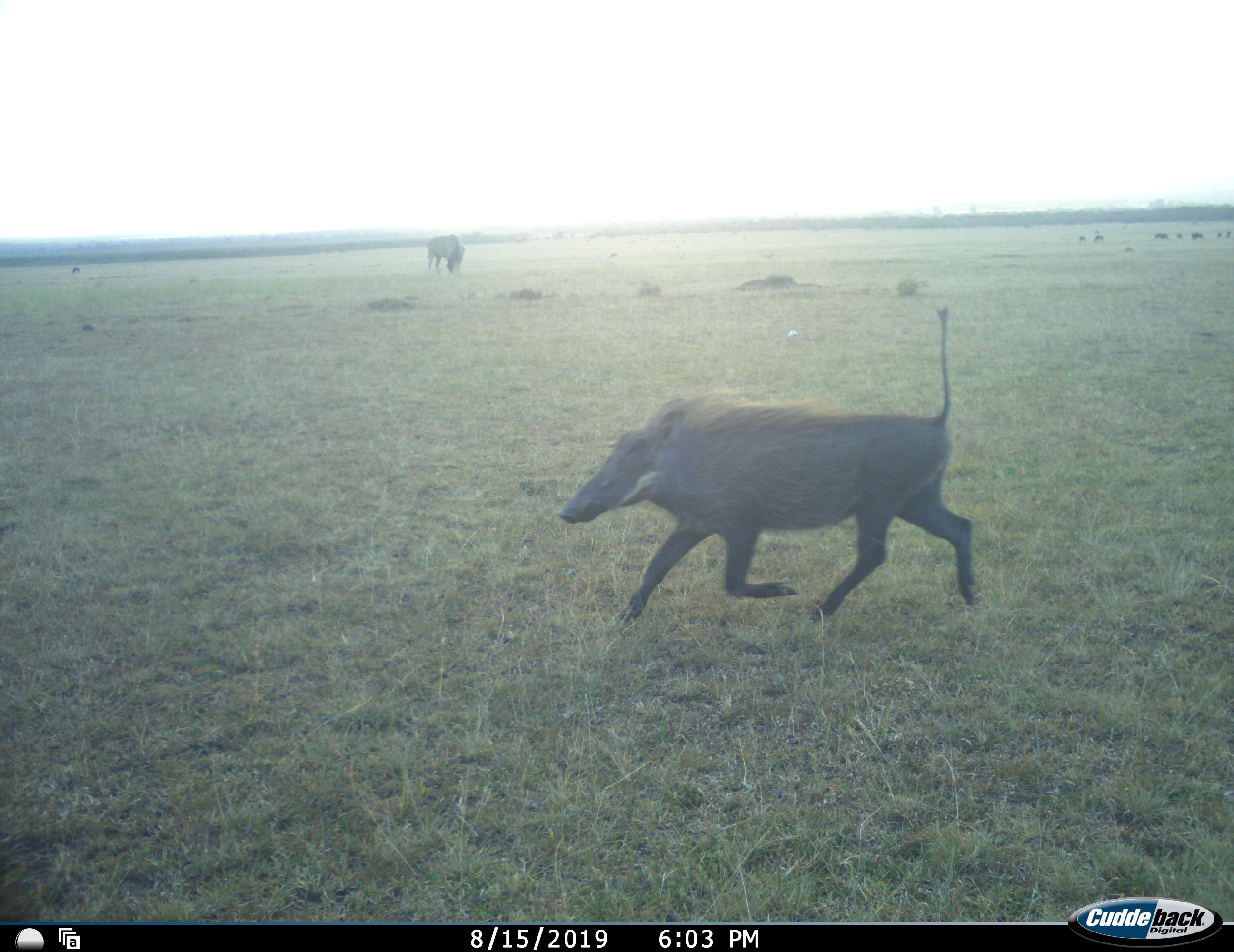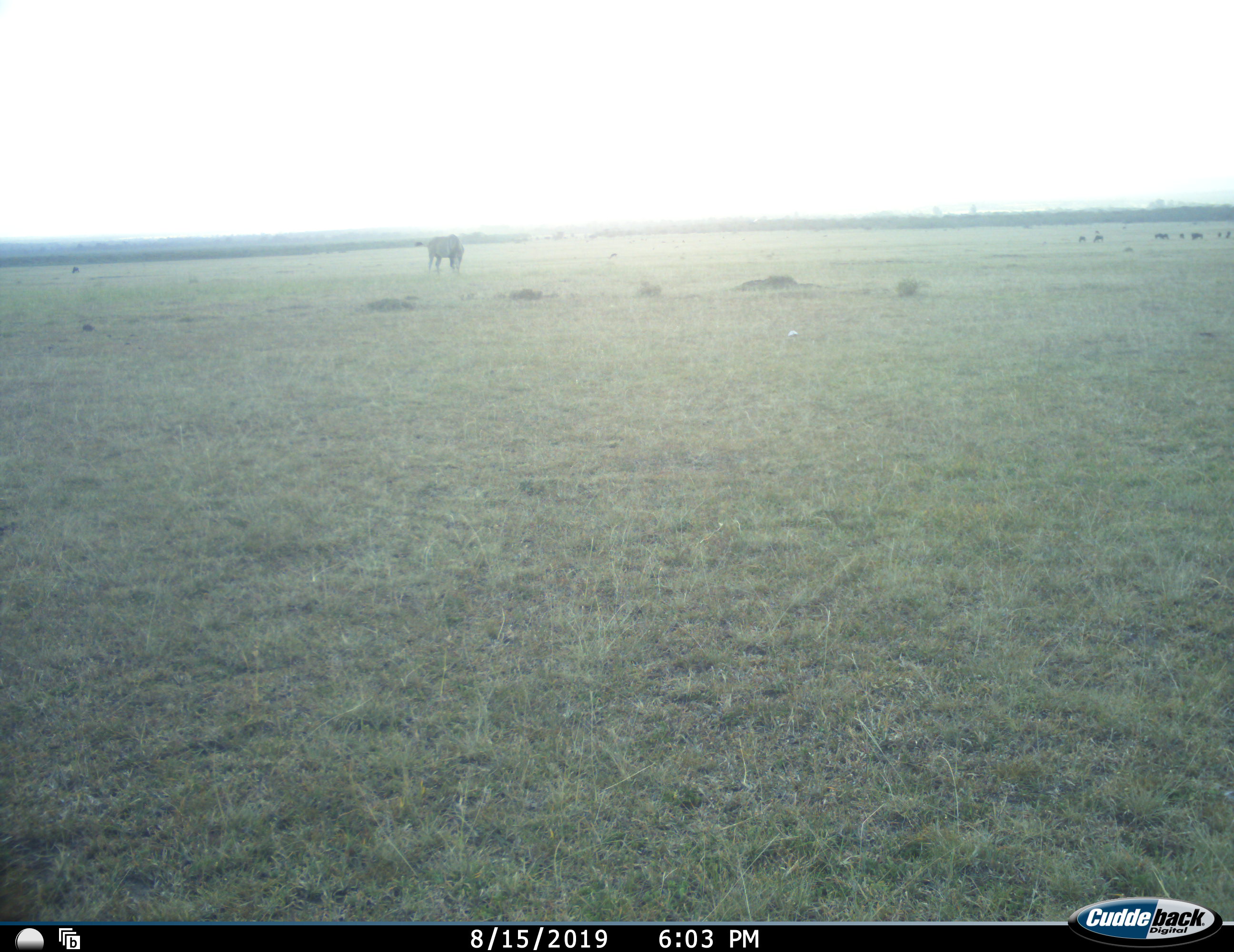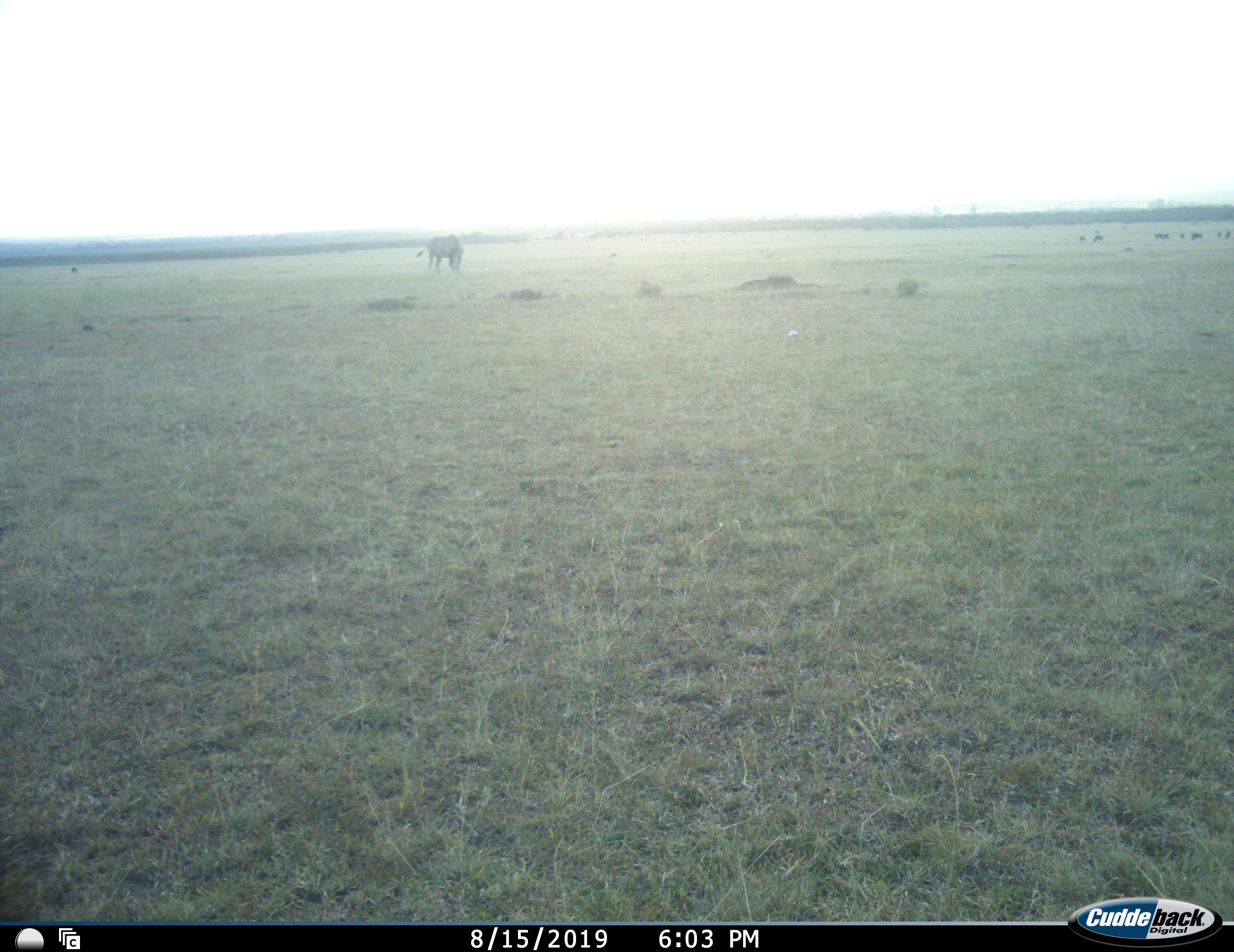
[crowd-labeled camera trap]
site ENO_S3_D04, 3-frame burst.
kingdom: Animalia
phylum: Chordata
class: Mammalia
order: Artiodactyla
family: Suidae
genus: Phacochoerus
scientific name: Phacochoerus africanus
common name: warthog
Warthog (Phacochoerus africanus), count 1. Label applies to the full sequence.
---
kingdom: Animalia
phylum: Chordata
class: Mammalia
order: Artiodactyla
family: Bovidae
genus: Connochaetes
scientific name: Connochaetes taurinus taurinus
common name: blue wildebeest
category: wildebeestblue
Wildebeestblue (blue wildebeest) (Connochaetes taurinus taurinus), count 1. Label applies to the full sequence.